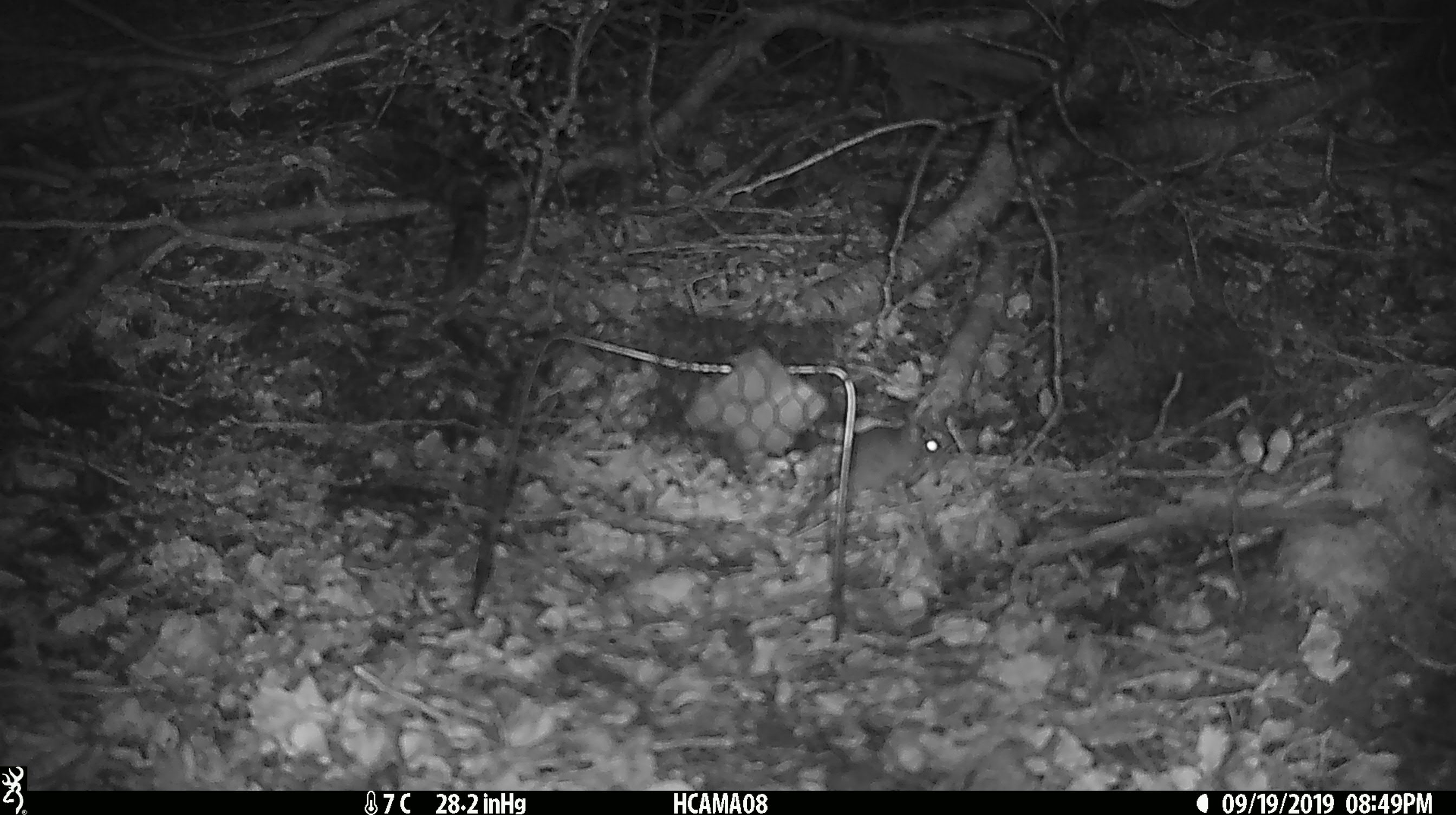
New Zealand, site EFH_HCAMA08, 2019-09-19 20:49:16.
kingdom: Animalia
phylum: Chordata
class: Mammalia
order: Rodentia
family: Muridae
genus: Mus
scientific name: Mus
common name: mouse